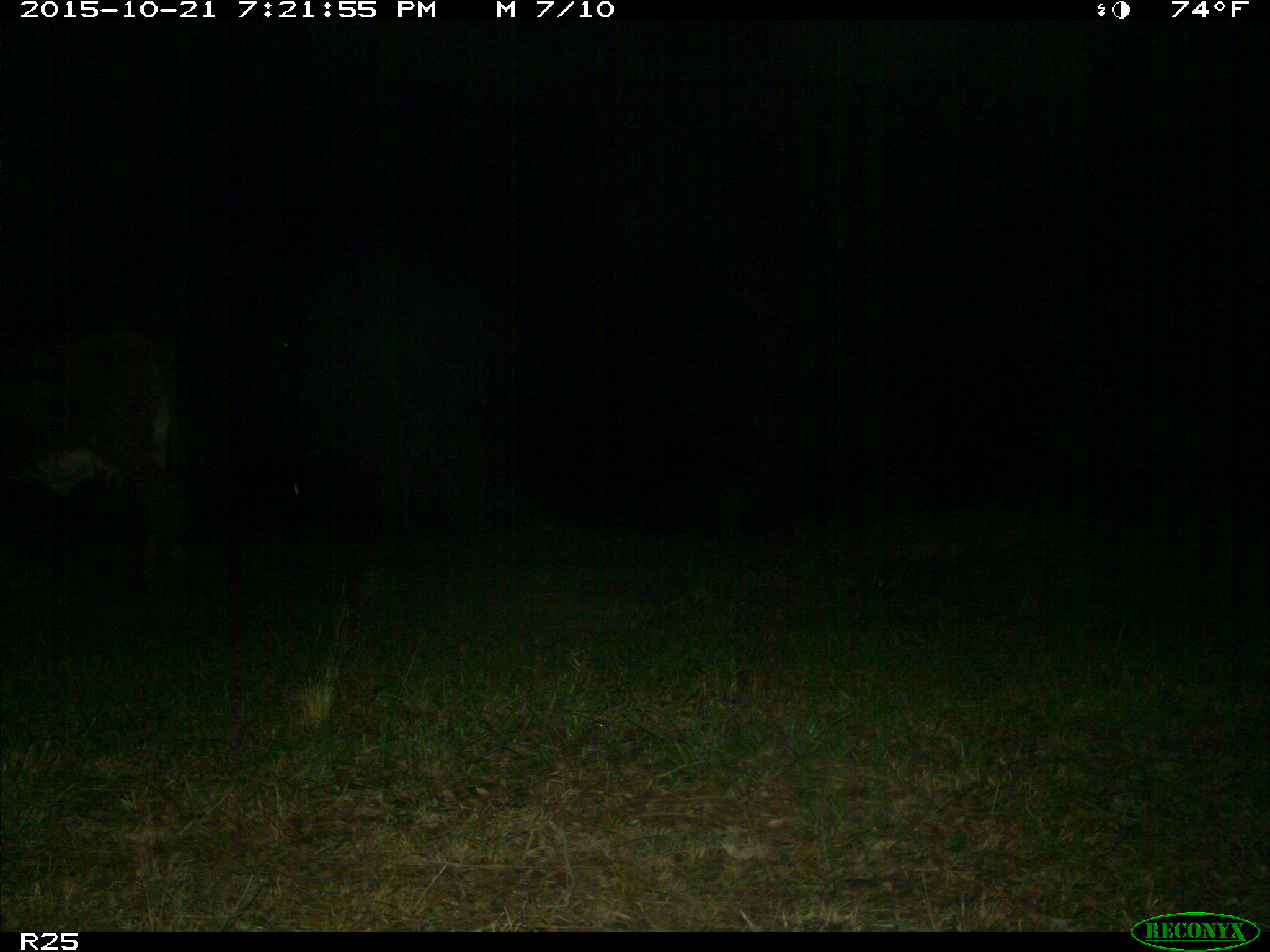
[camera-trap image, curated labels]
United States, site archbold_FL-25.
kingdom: Animalia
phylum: Chordata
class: Mammalia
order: Artiodactyla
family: Bovidae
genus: Bos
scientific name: Bos taurus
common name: domestic cow